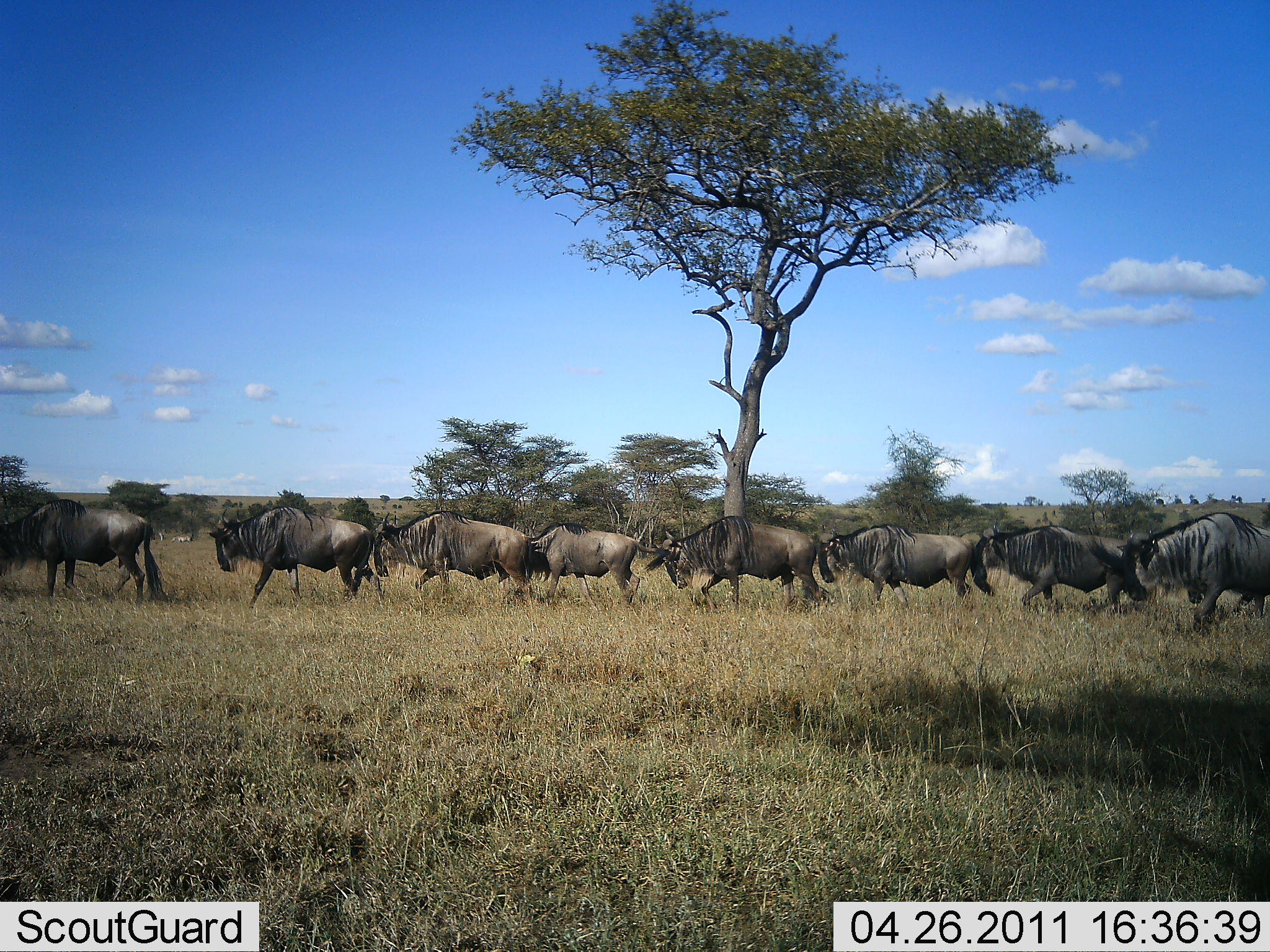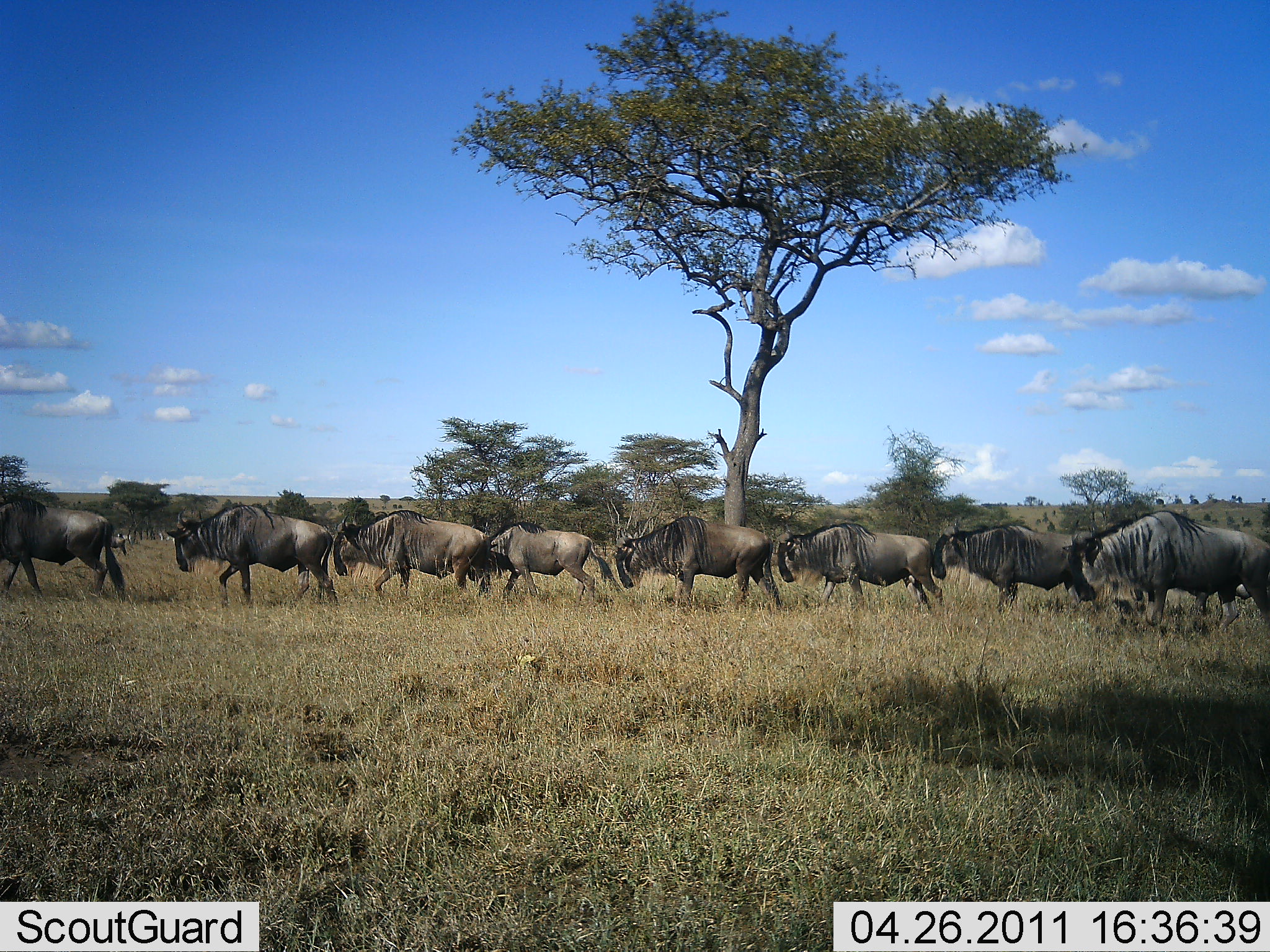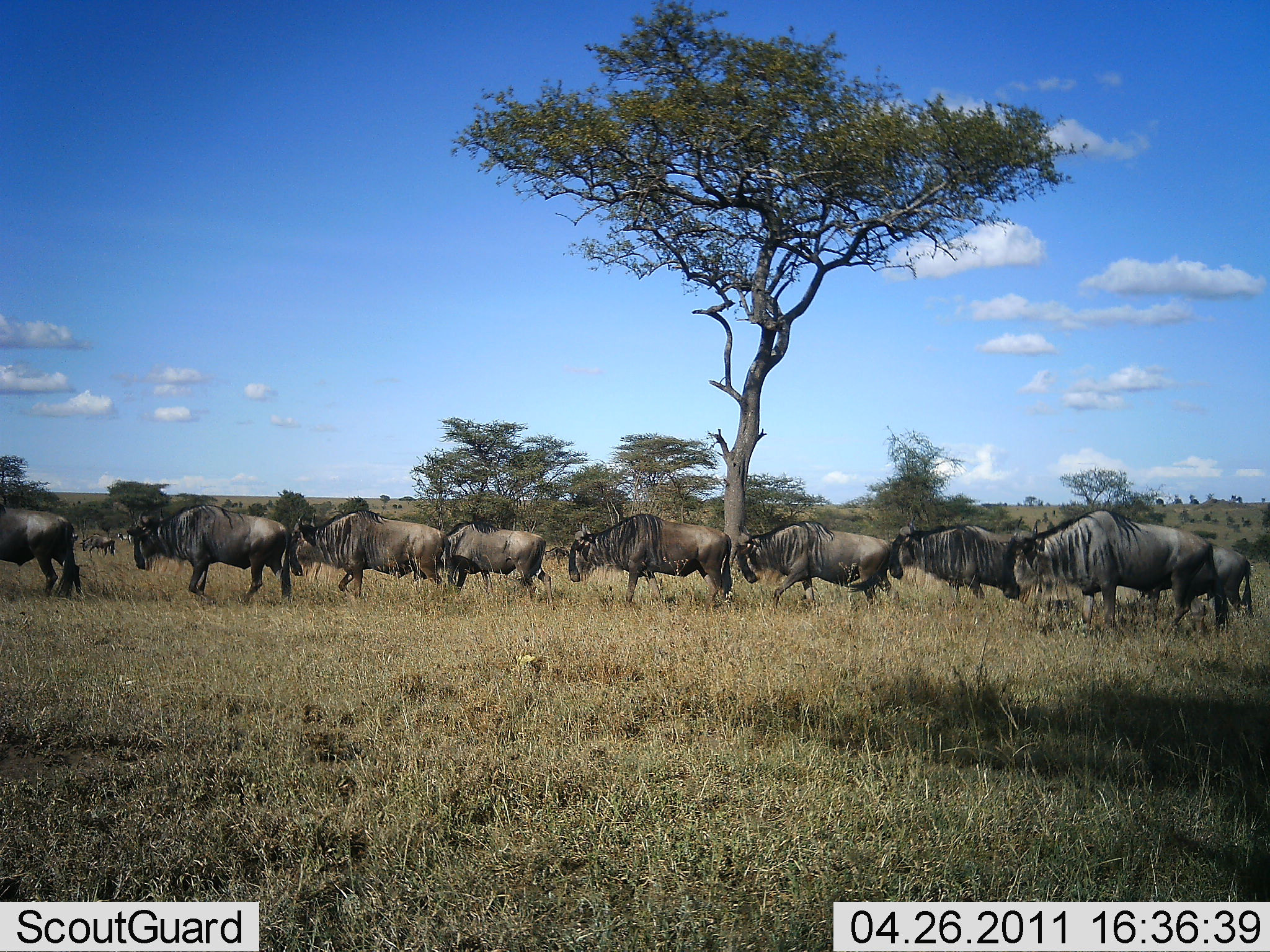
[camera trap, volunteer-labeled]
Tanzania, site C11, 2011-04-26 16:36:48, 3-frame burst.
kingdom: Animalia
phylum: Chordata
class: Mammalia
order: Artiodactyla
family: Bovidae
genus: Connochaetes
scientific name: Connochaetes taurinus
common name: blue wildebeest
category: wildebeest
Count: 11-50.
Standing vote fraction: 0%.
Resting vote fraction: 0%.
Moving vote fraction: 100%.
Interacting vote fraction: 0%.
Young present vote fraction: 0%.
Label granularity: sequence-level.